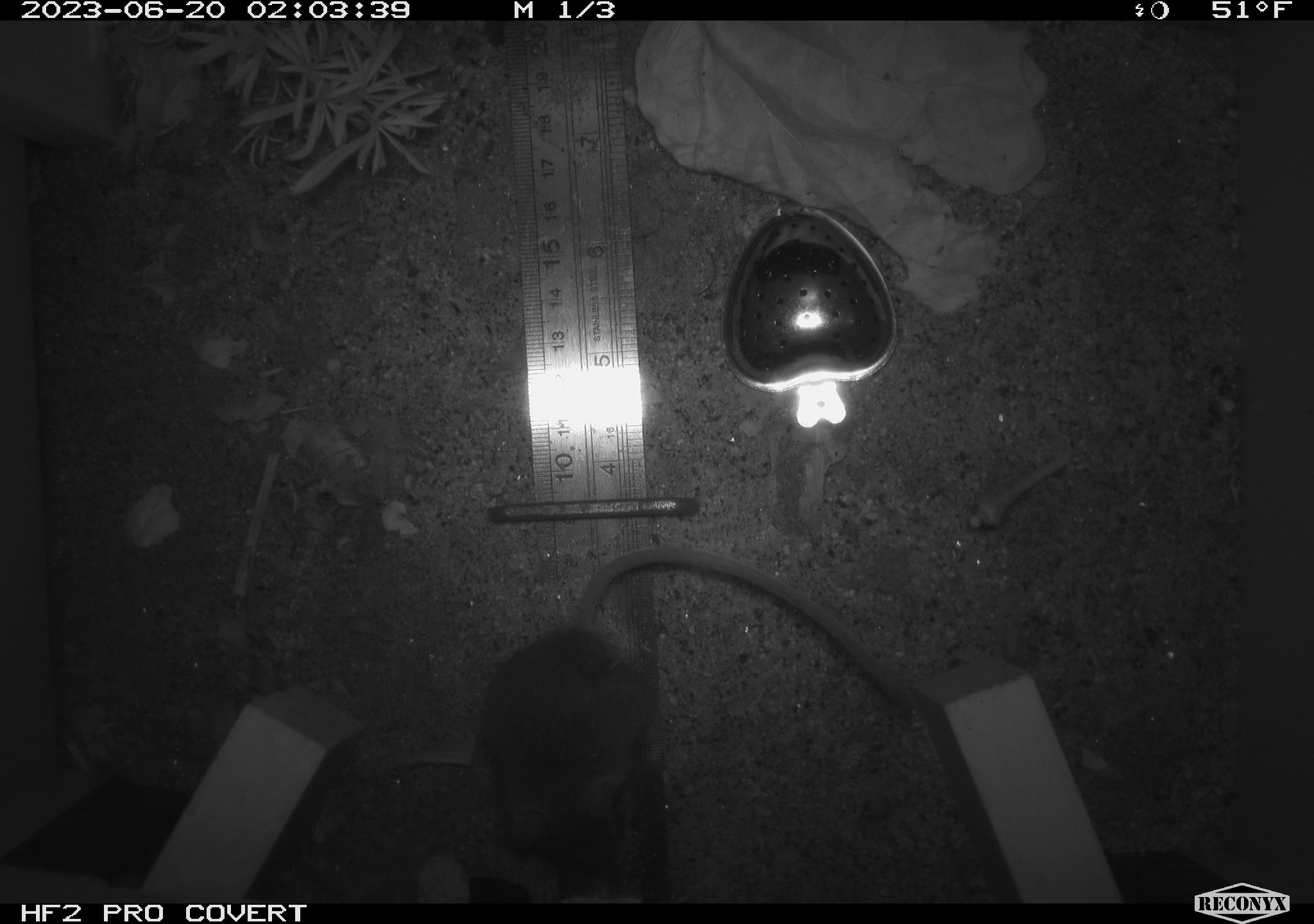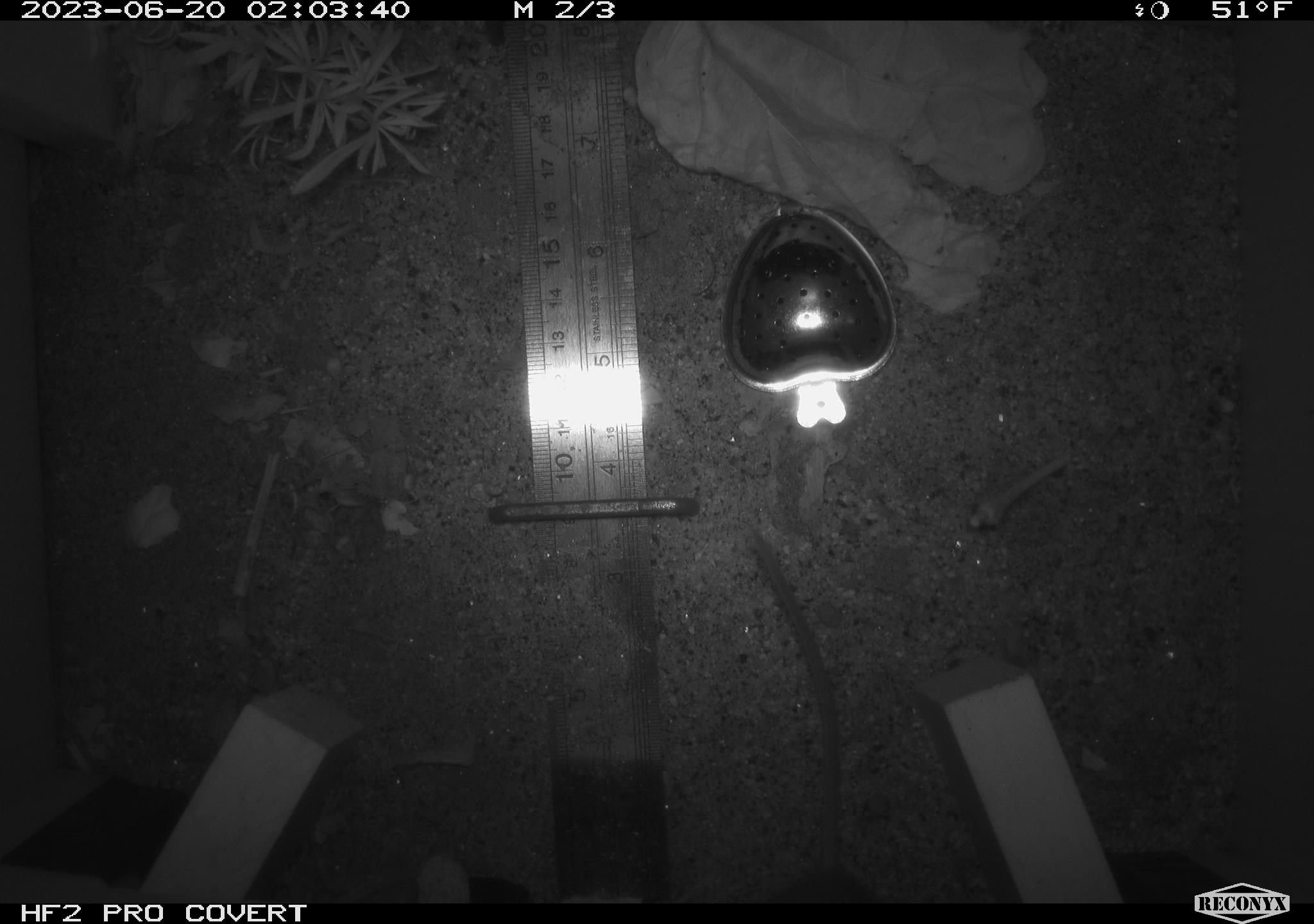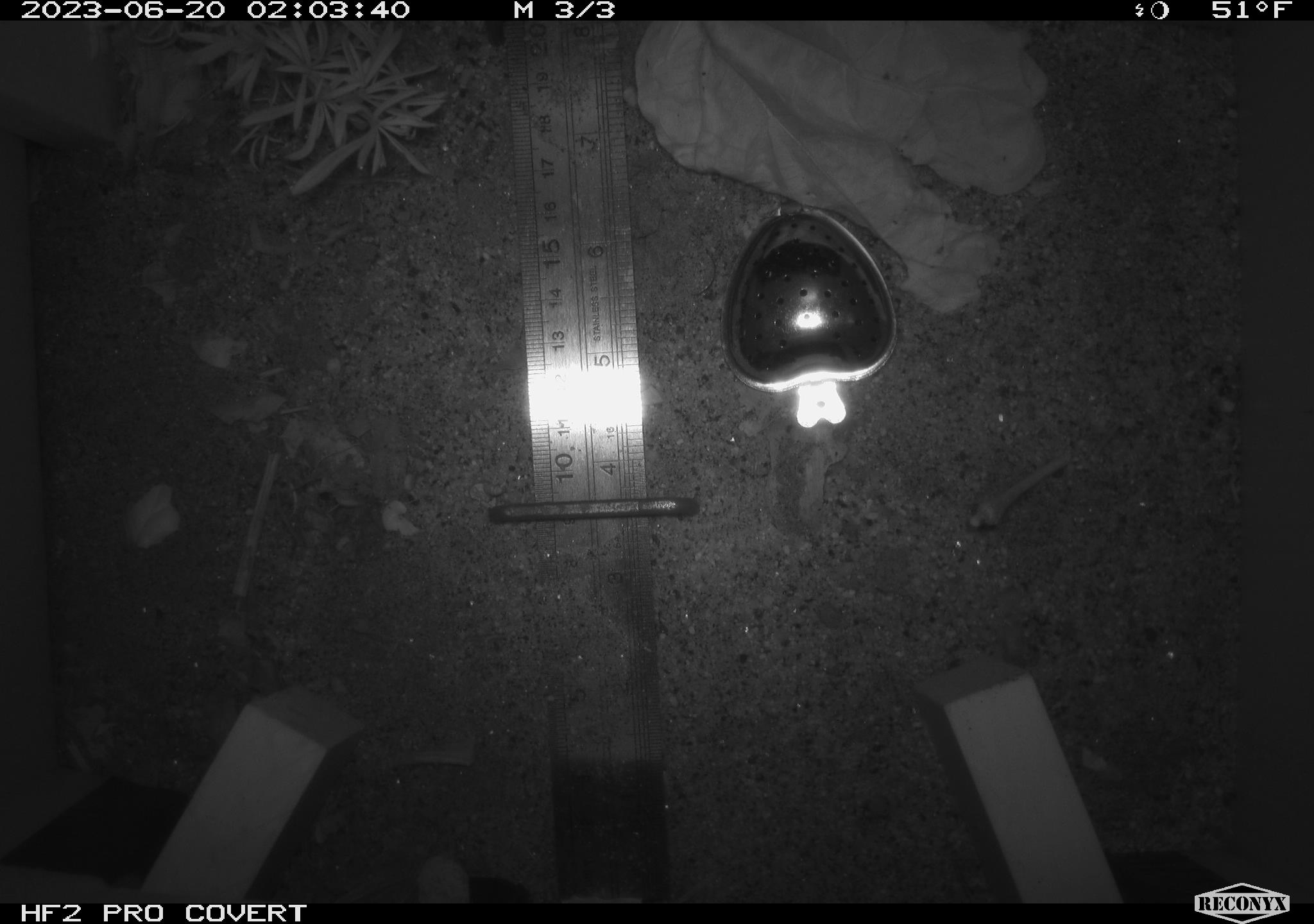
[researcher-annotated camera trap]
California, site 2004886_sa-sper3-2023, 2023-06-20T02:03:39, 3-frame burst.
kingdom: Animalia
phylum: Chordata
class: Mammalia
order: Rodentia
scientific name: Rodentia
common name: mouse species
Mouse species (Rodentia).